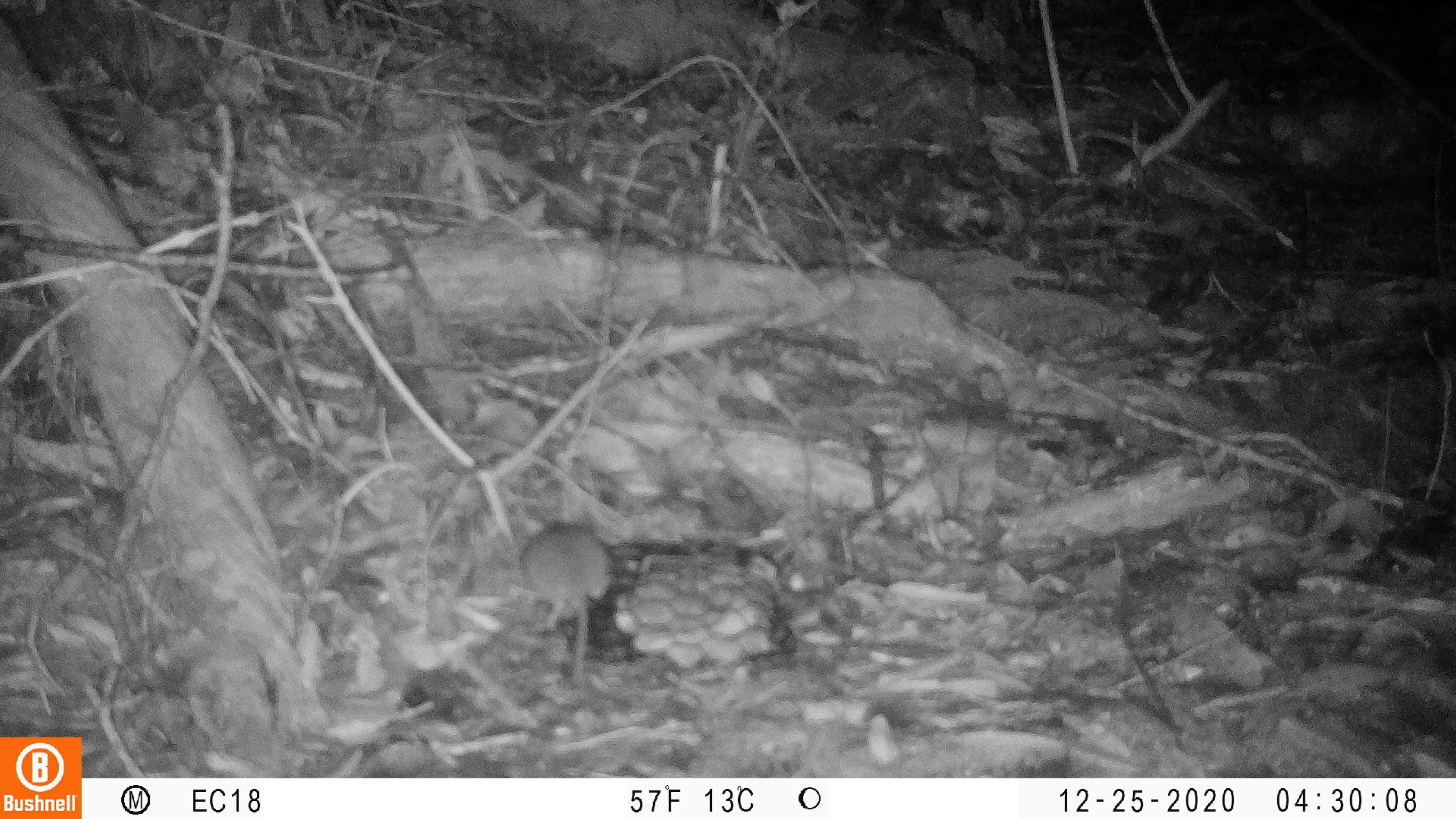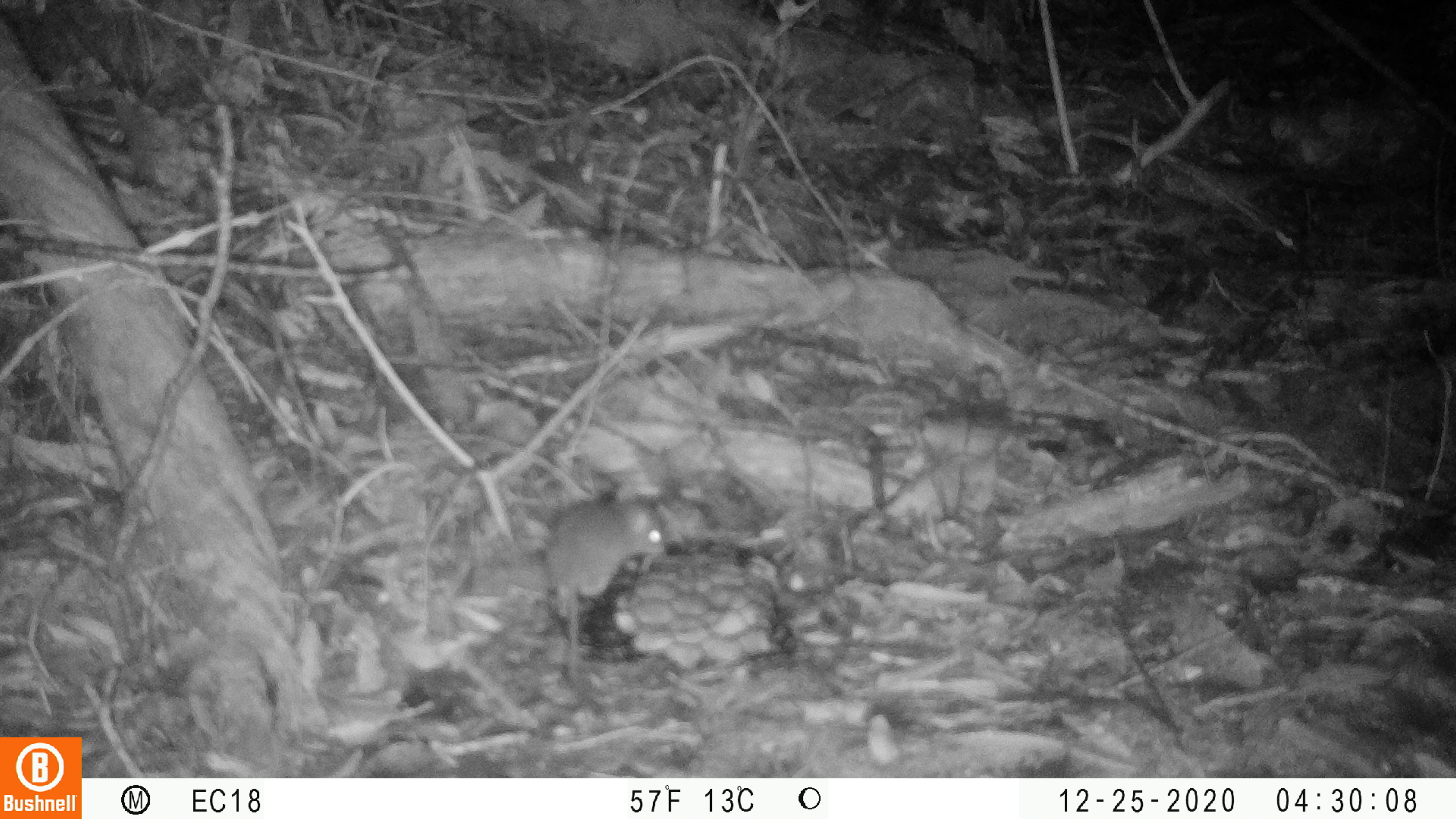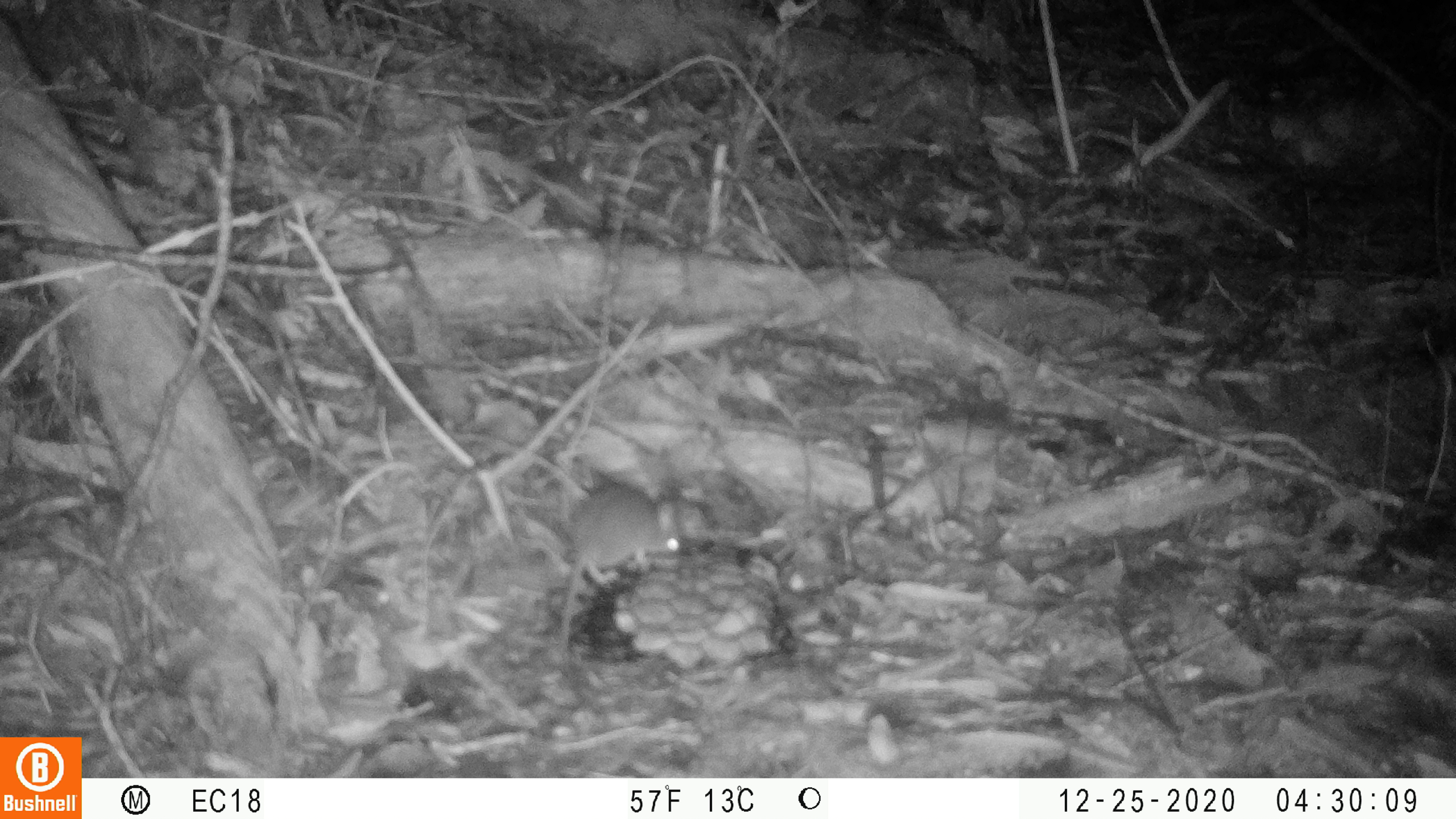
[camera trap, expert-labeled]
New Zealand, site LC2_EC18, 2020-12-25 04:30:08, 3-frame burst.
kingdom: Animalia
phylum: Chordata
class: Mammalia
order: Rodentia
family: Muridae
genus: Mus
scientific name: Mus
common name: mouse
Mouse (Mus).